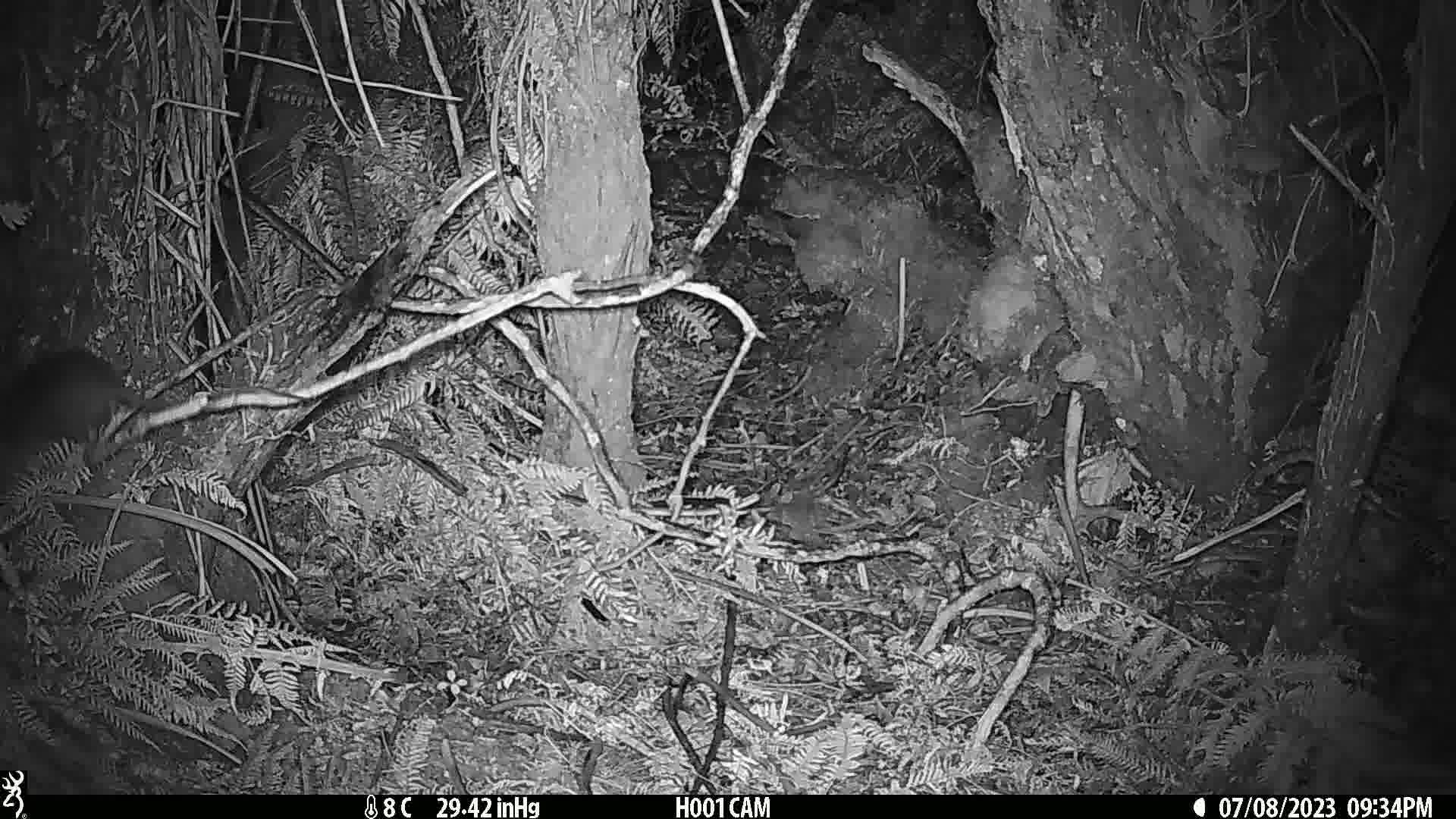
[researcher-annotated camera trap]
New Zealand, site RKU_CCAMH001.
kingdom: Animalia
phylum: Chordata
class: Mammalia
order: Rodentia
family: Muridae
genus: Rattus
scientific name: Rattus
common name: rat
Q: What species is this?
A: Rat (Rattus).